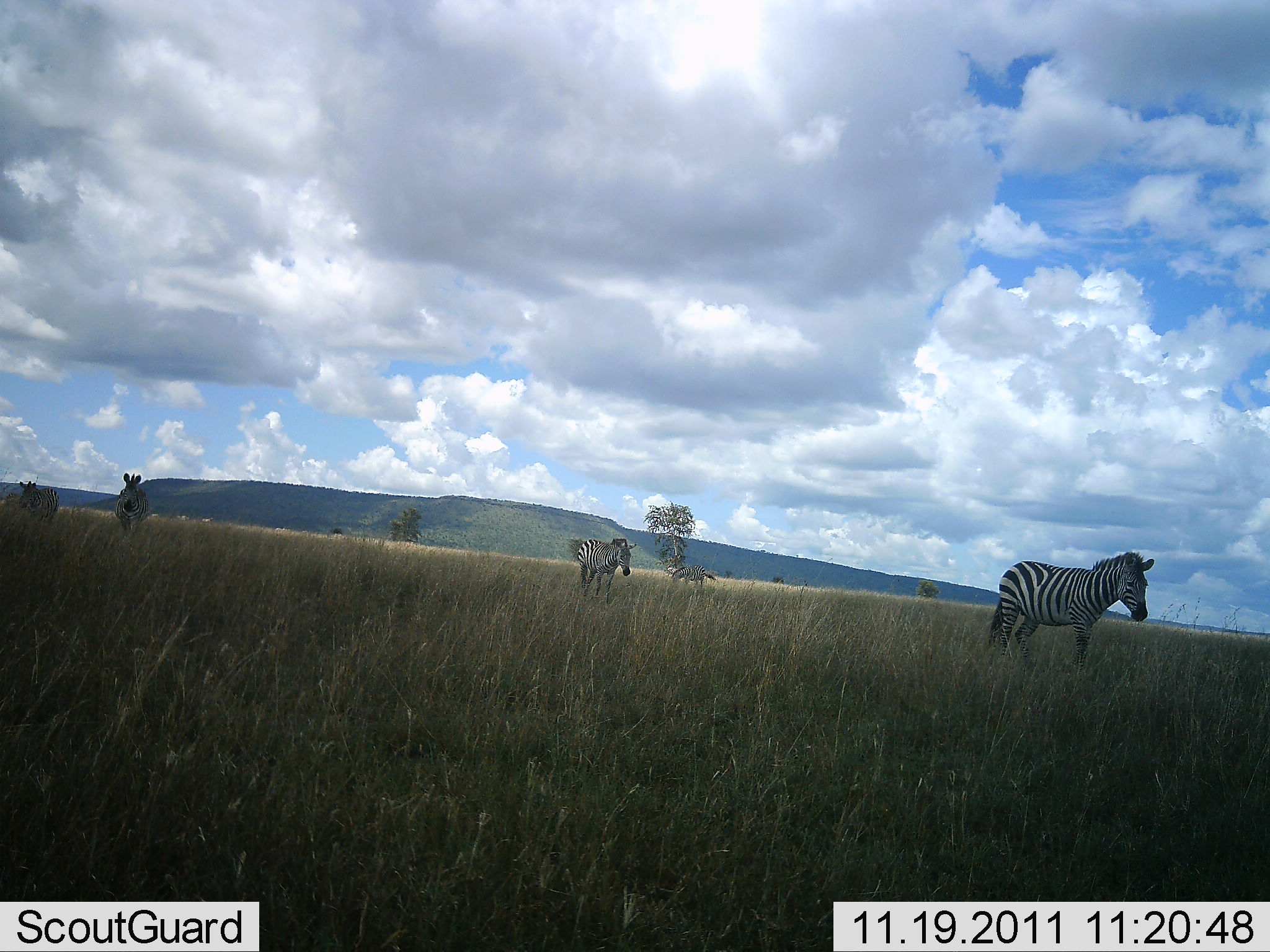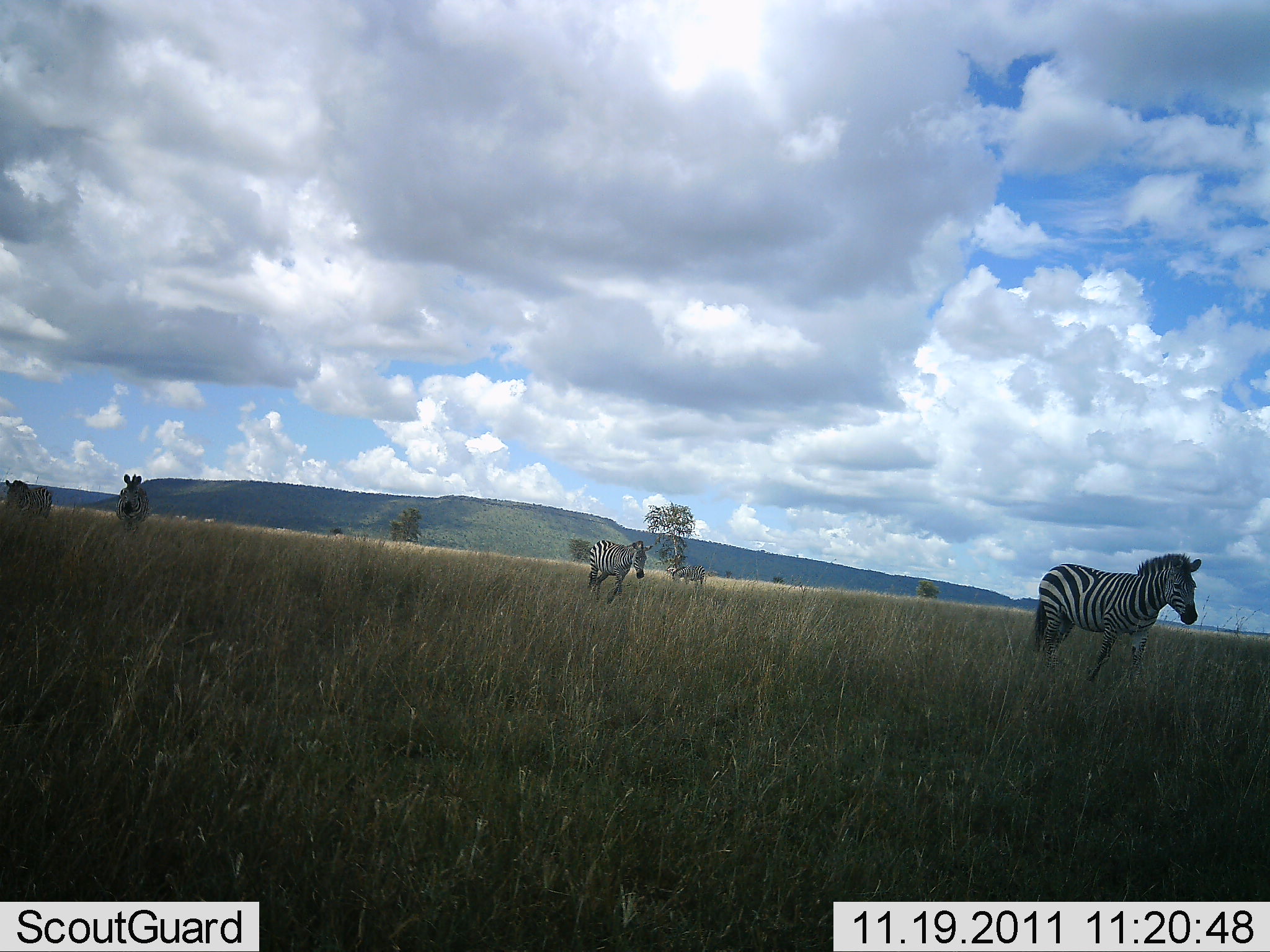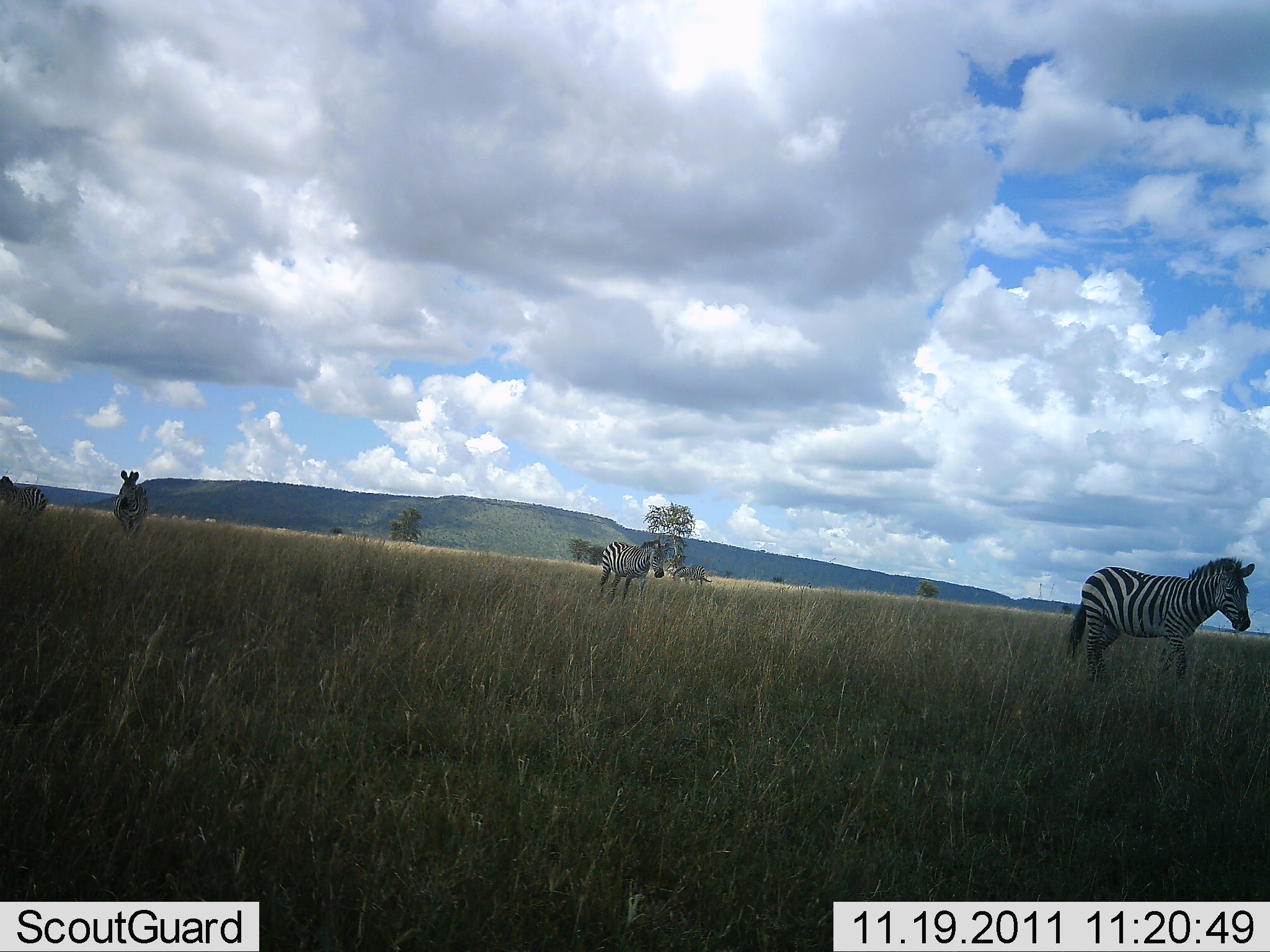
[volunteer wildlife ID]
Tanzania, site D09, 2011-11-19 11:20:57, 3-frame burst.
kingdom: Animalia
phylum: Chordata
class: Mammalia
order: Perissodactyla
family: Equidae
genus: Equus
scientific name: Equus quagga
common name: plains zebra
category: zebra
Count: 4.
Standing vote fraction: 29%.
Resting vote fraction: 0%.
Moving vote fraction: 86%.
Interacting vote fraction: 0%.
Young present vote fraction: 0%.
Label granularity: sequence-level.